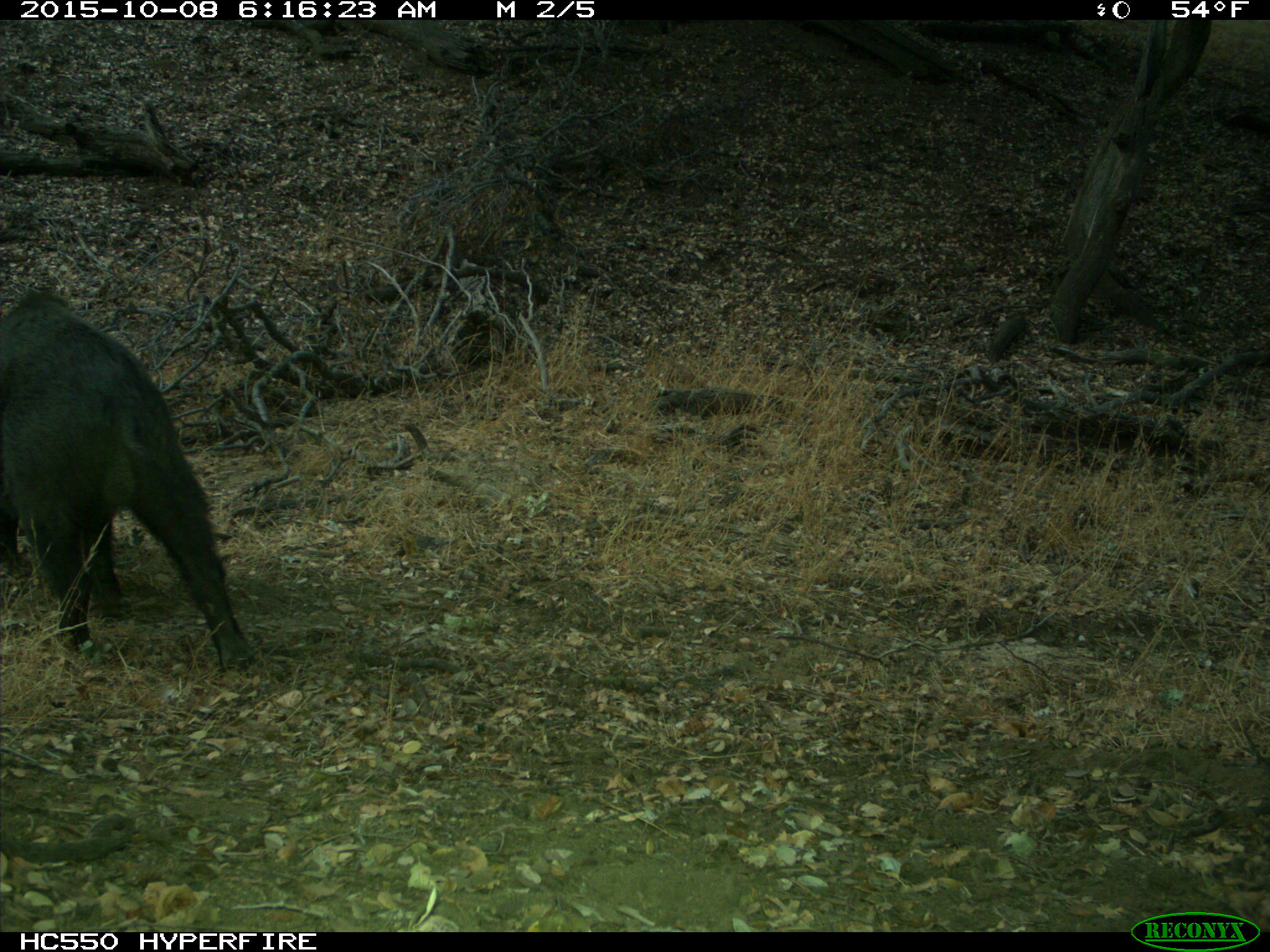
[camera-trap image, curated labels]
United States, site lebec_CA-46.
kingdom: Animalia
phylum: Chordata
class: Mammalia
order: Artiodactyla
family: Suidae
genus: Sus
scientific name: Sus scrofa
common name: wild boar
Sus scrofa (wild boar).